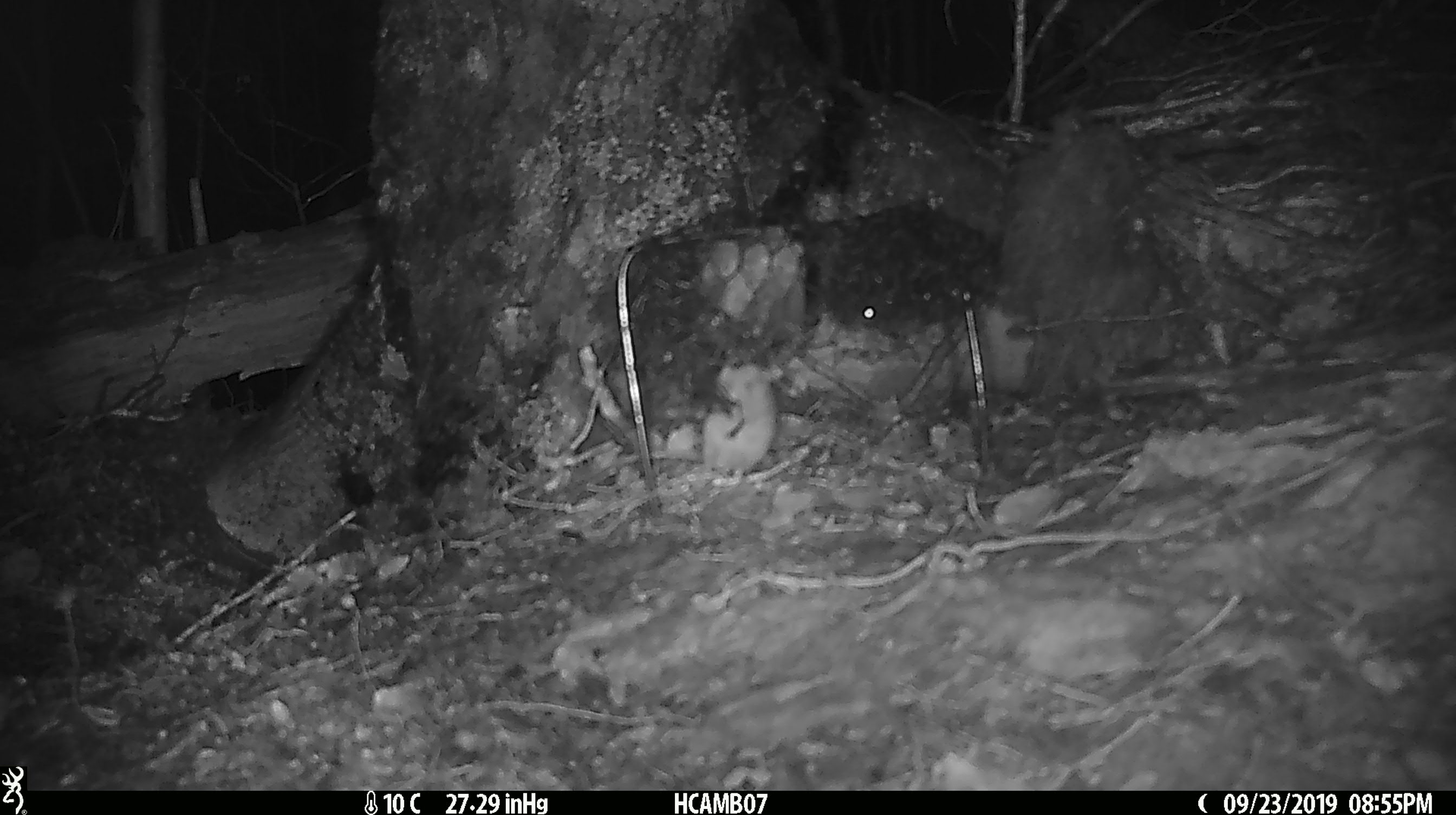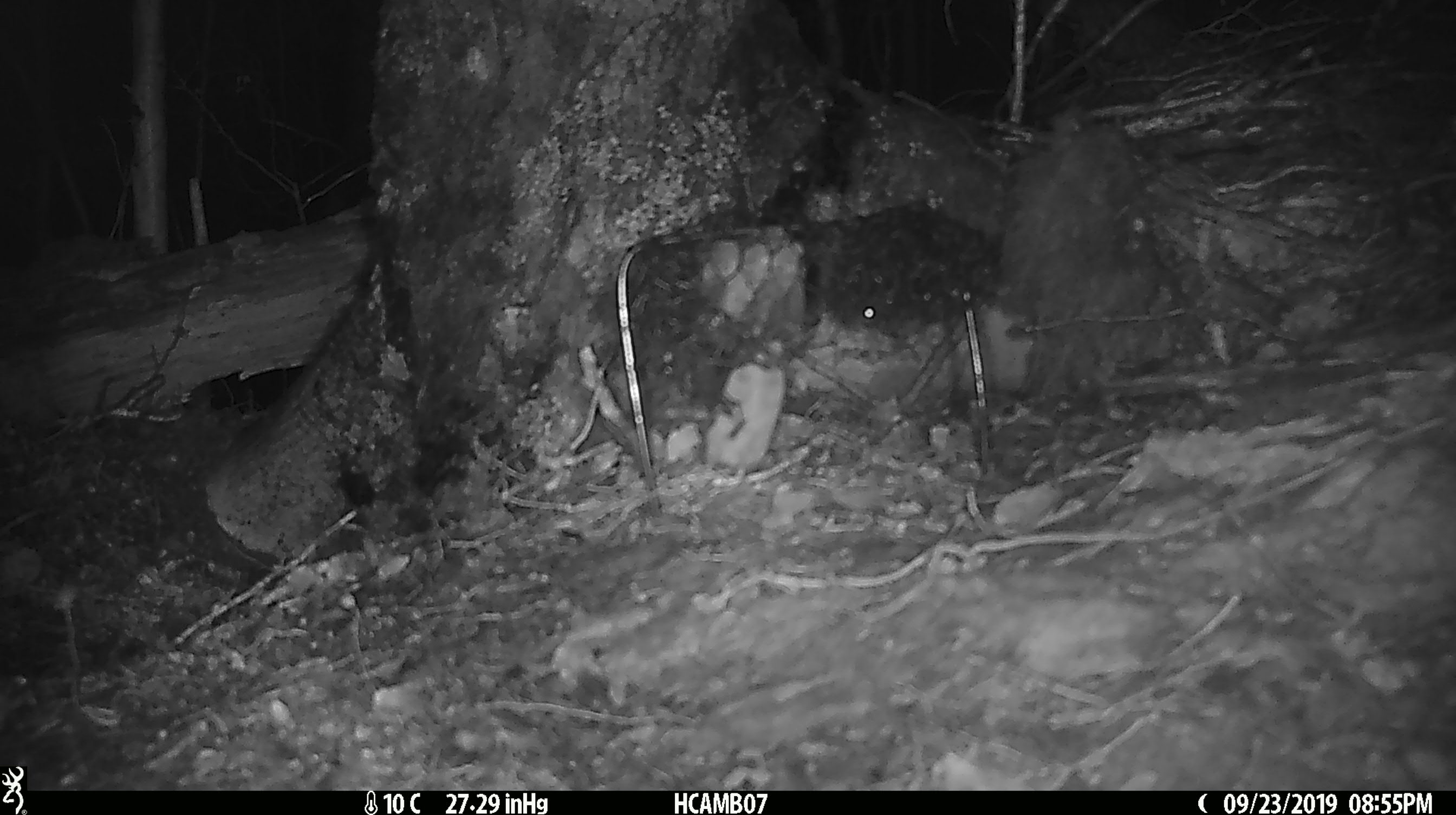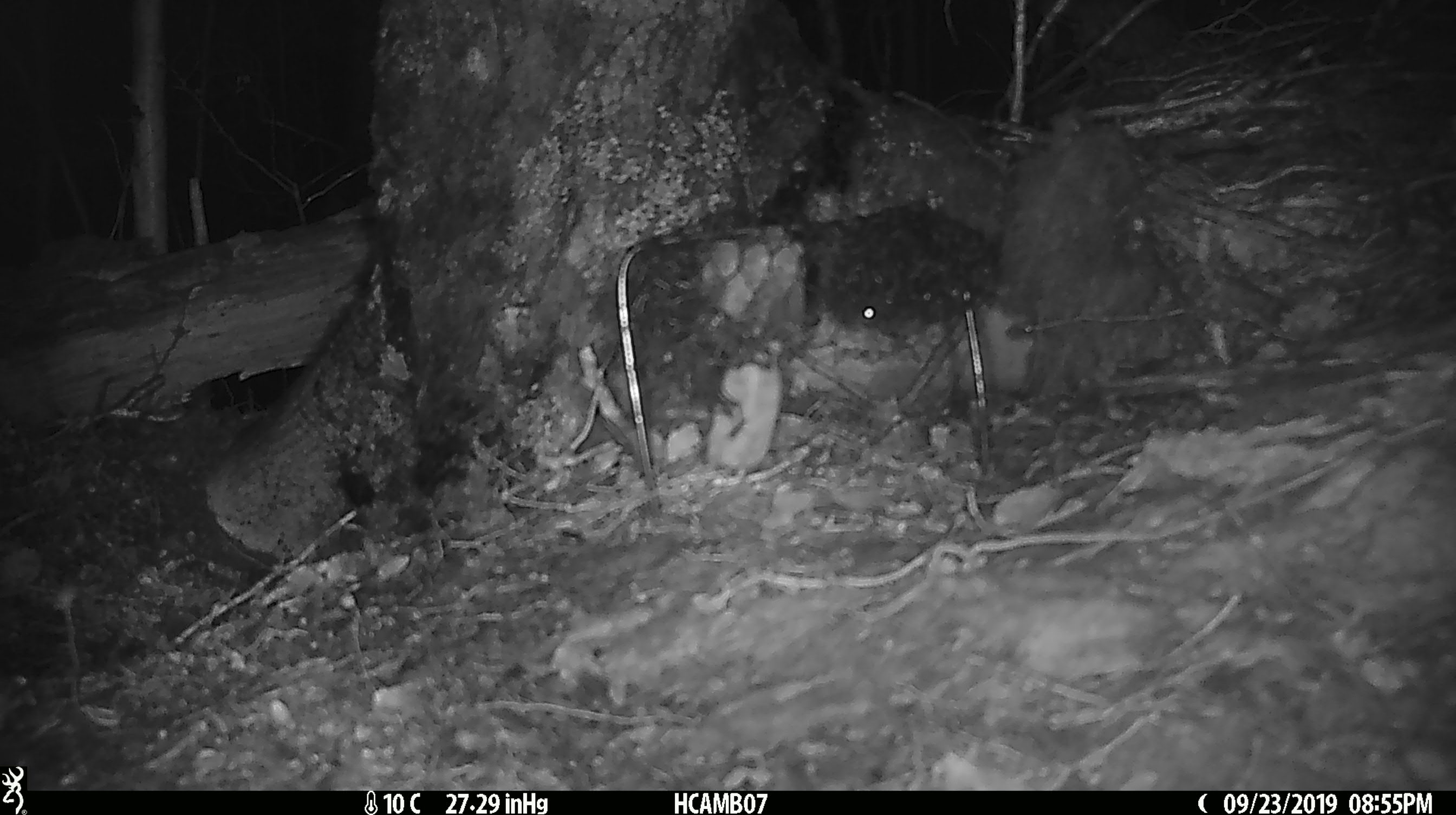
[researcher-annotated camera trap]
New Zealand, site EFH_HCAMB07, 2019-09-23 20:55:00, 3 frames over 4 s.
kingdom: Animalia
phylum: Chordata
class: Mammalia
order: Rodentia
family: Muridae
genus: Mus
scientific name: Mus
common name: mouse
Mouse (Mus).